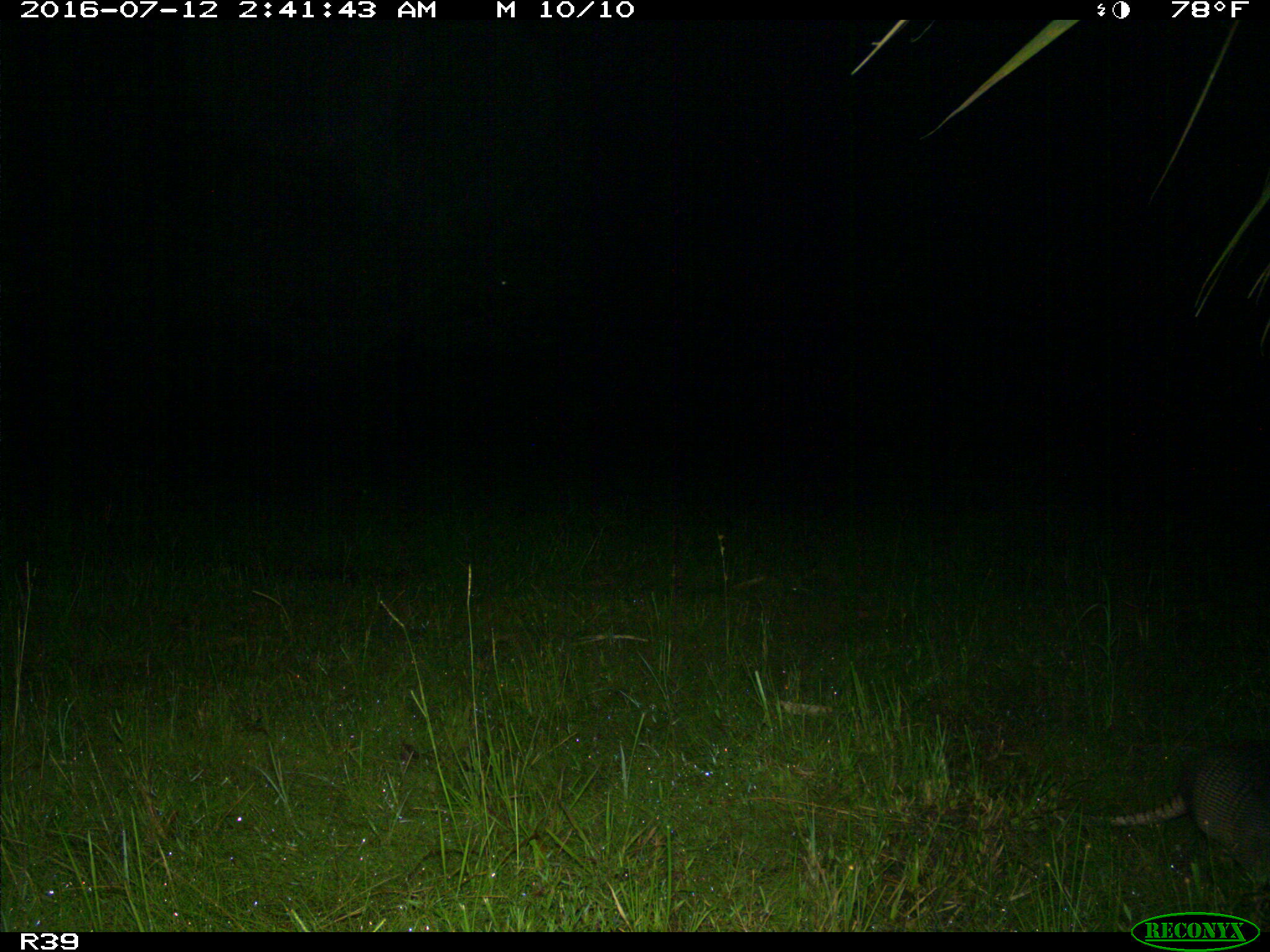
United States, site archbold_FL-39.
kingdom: Animalia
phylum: Chordata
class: Mammalia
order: Cingulata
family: Dasypodidae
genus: Dasypus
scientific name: Dasypus novemcinctus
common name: nine-banded armadillo